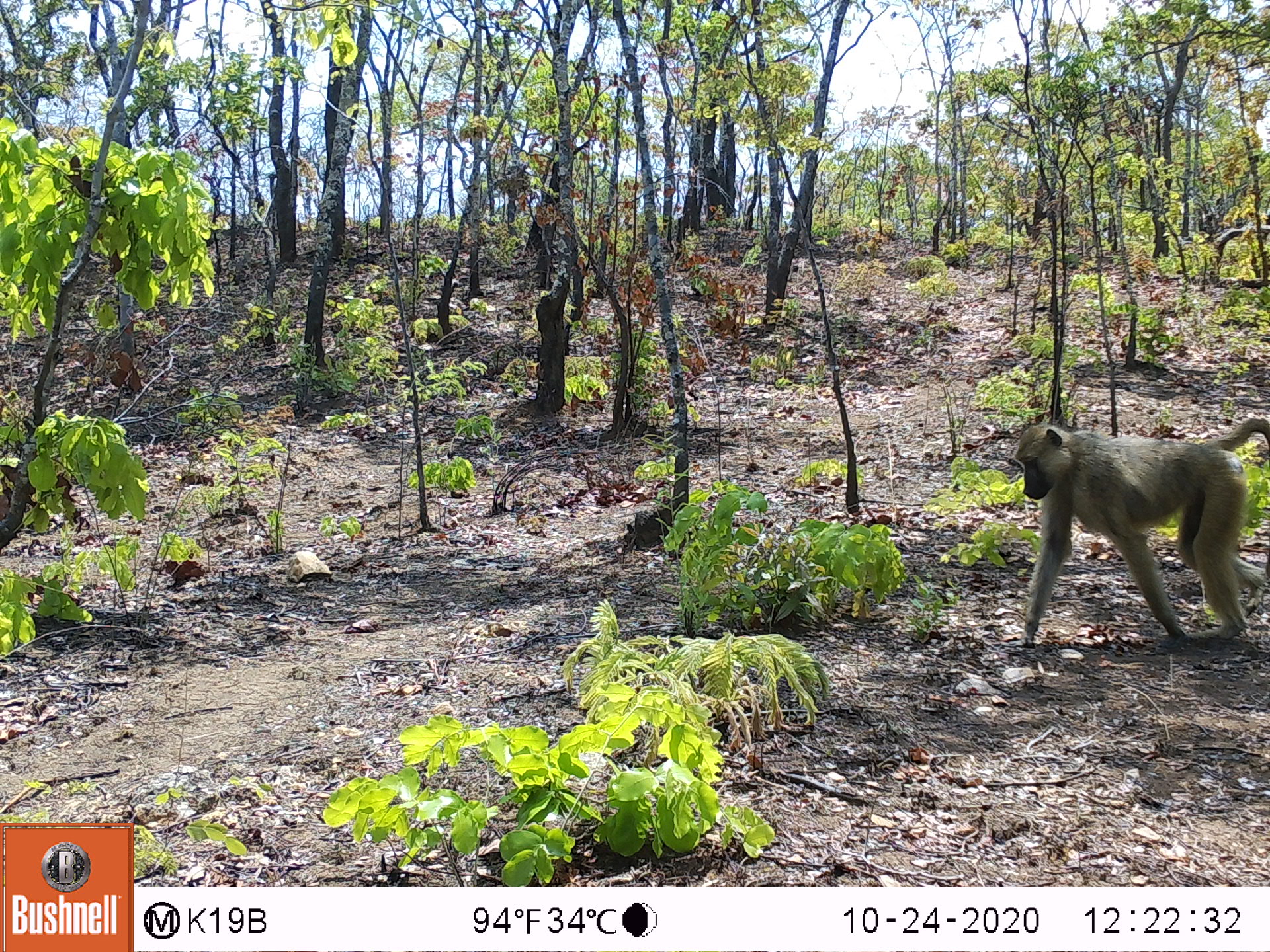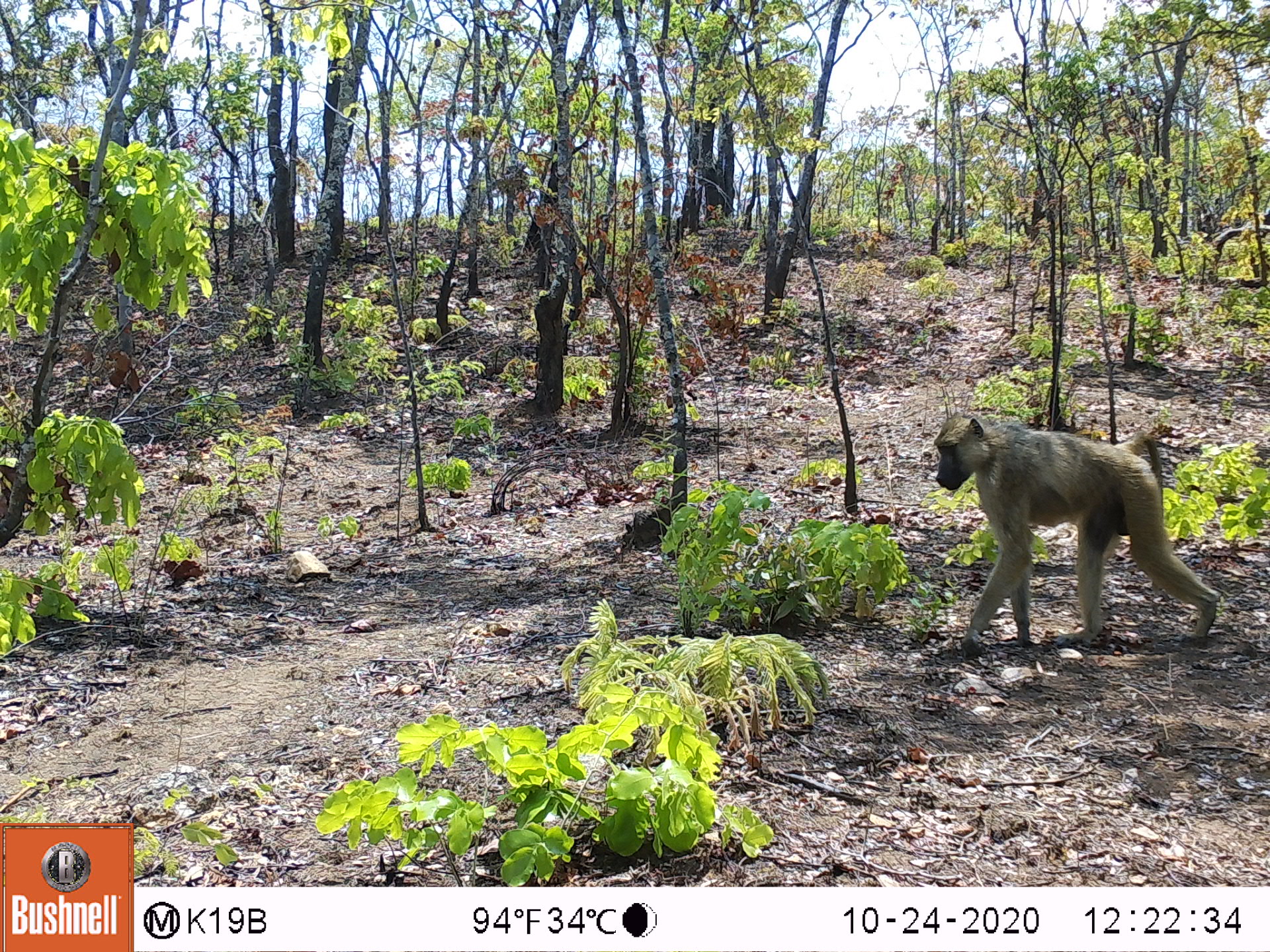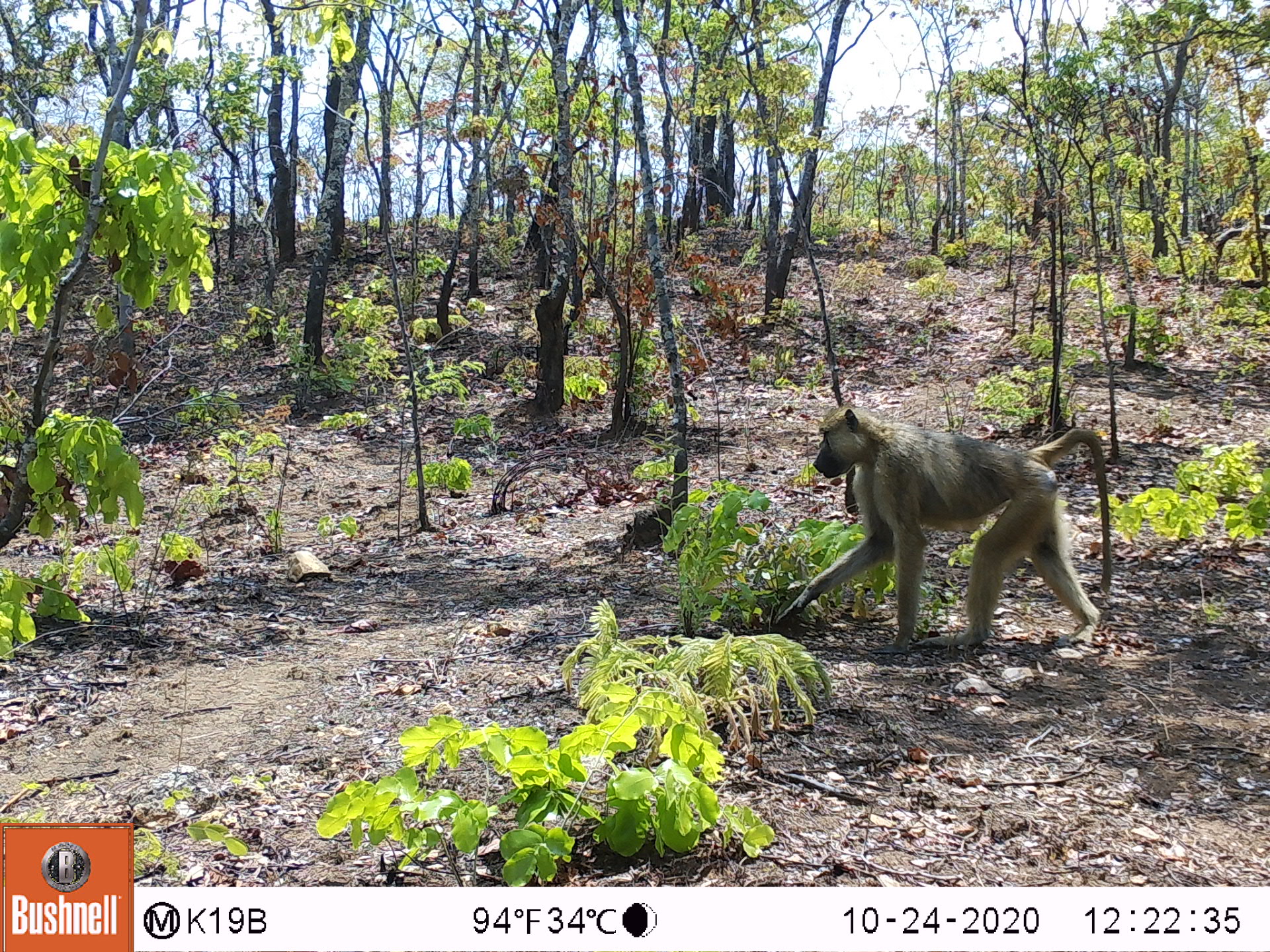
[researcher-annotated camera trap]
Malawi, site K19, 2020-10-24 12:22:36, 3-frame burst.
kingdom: Animalia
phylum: Chordata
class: Mammalia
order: Primates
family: Cercopithecidae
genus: Papio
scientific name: Papio cynocephalus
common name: yellow baboon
Yellow baboon (Papio cynocephalus), count 1.